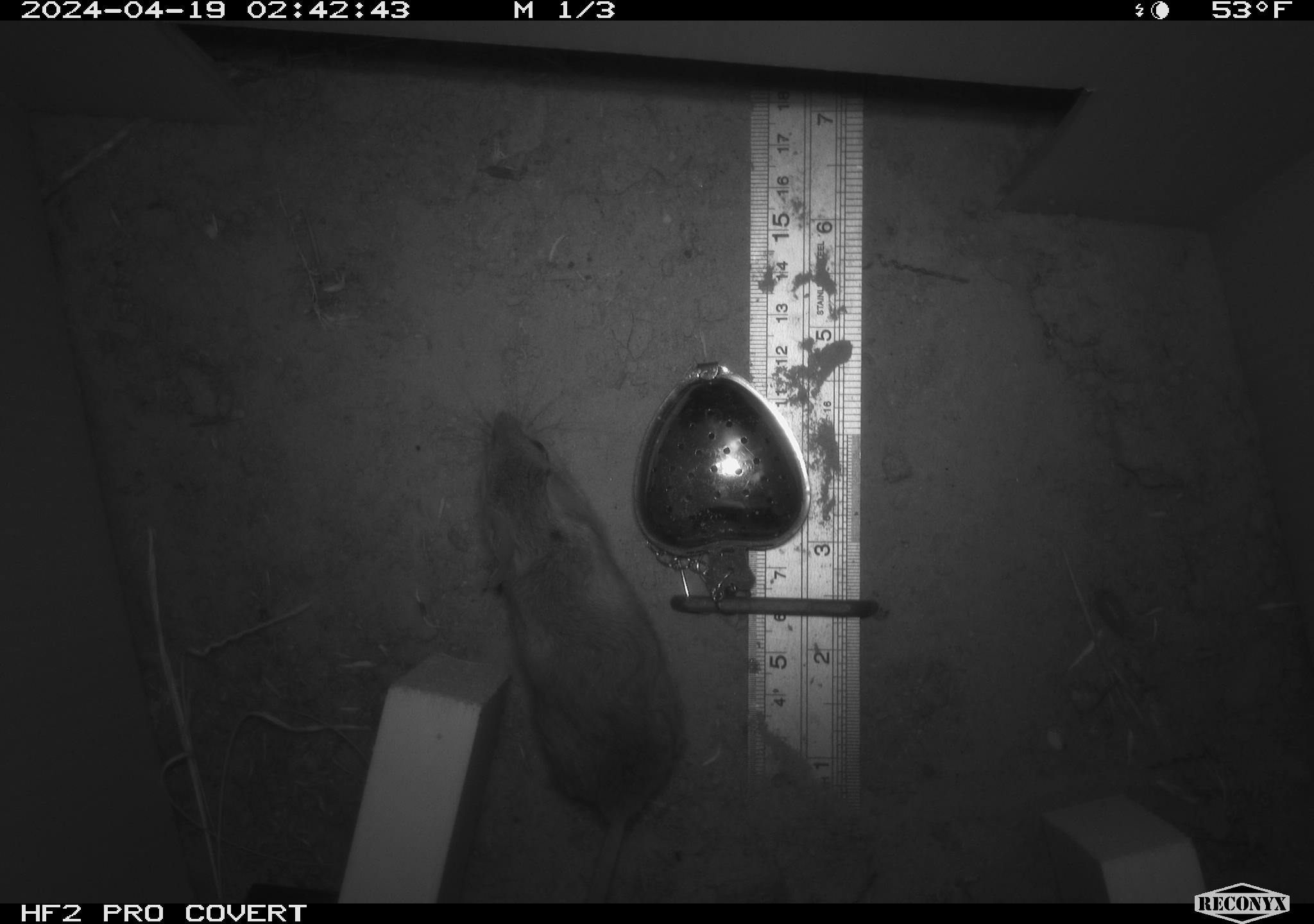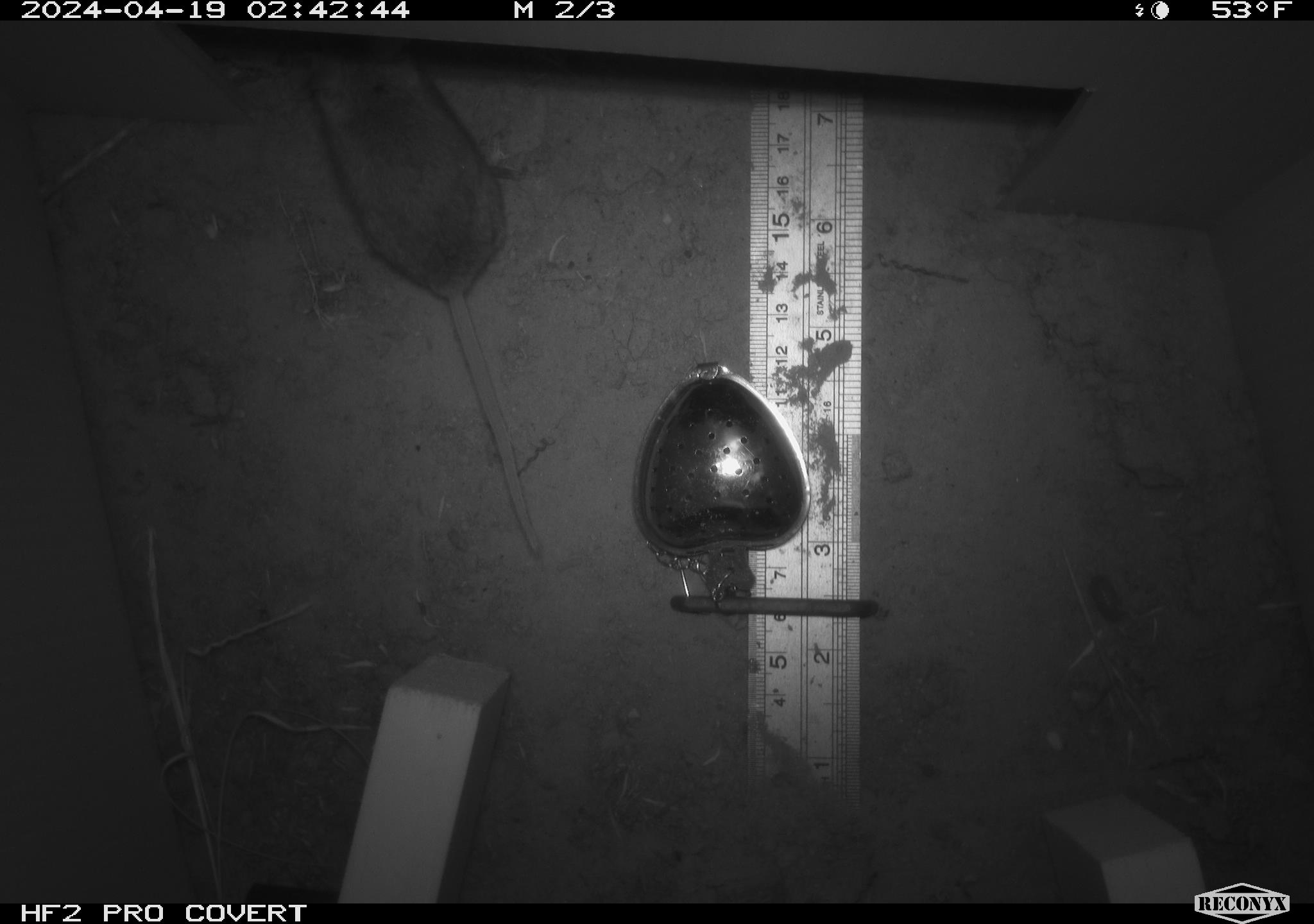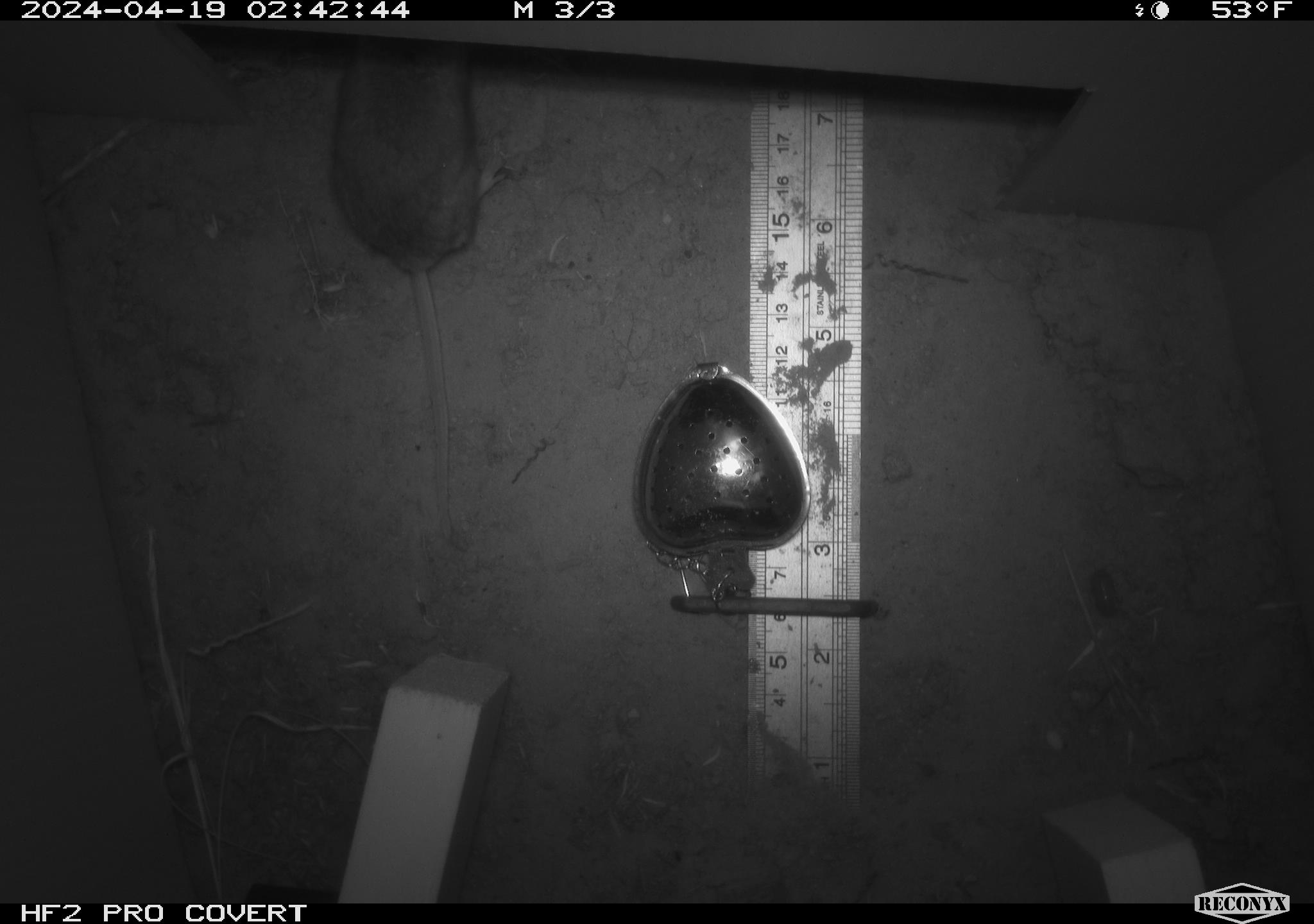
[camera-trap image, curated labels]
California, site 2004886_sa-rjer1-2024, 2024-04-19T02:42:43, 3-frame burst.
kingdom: Animalia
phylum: Chordata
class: Mammalia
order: Rodentia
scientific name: Rodentia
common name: mouse species